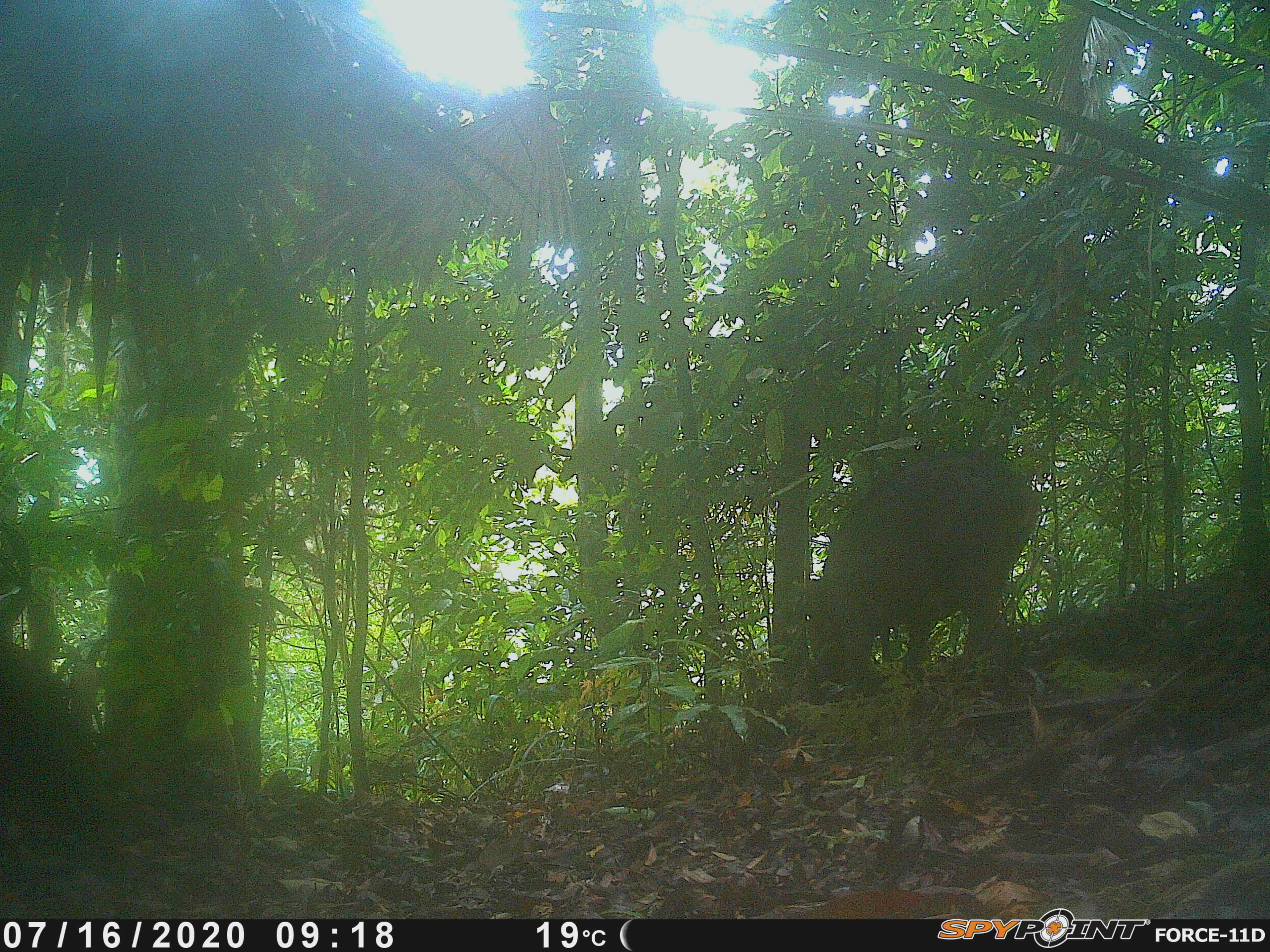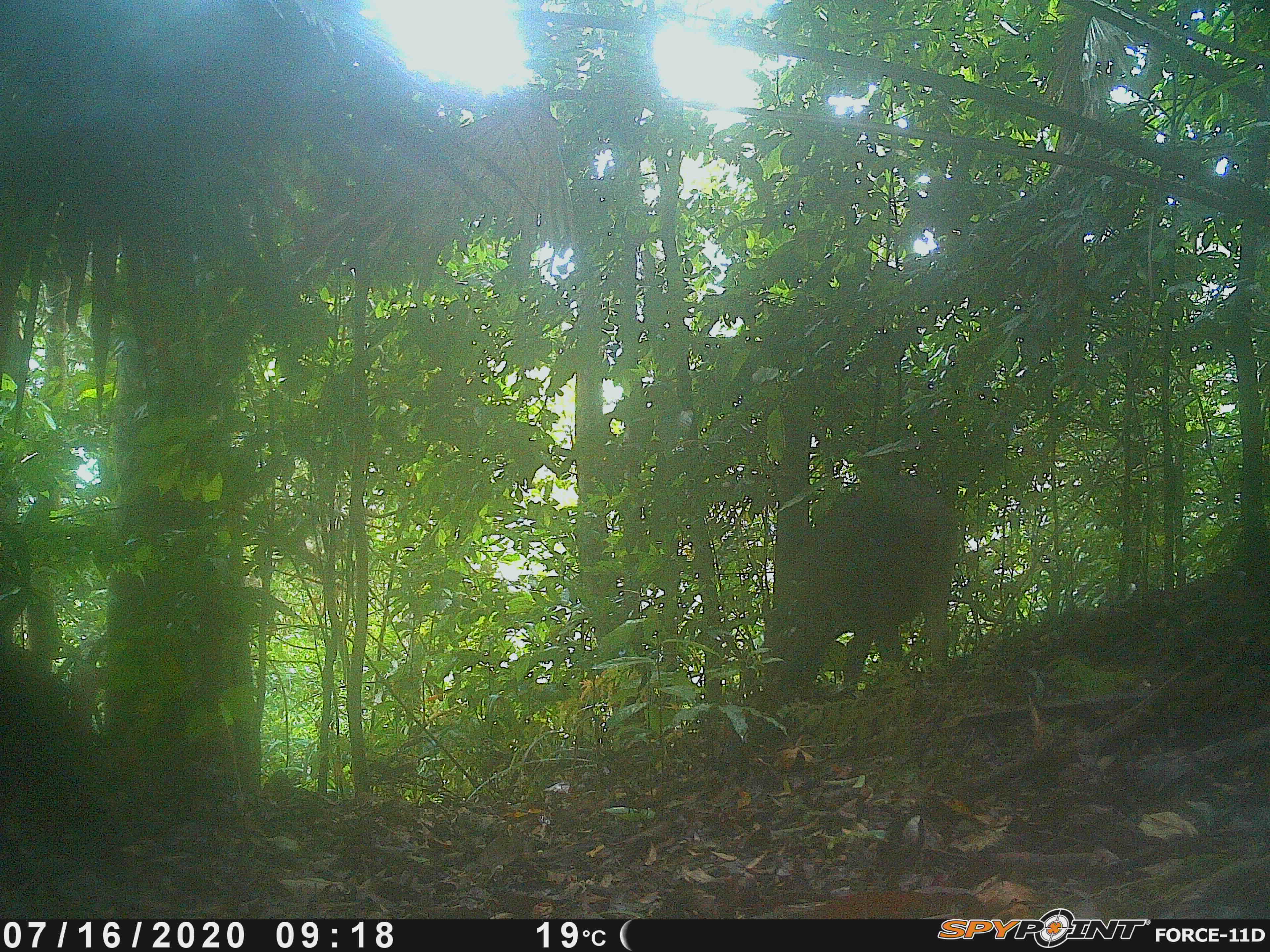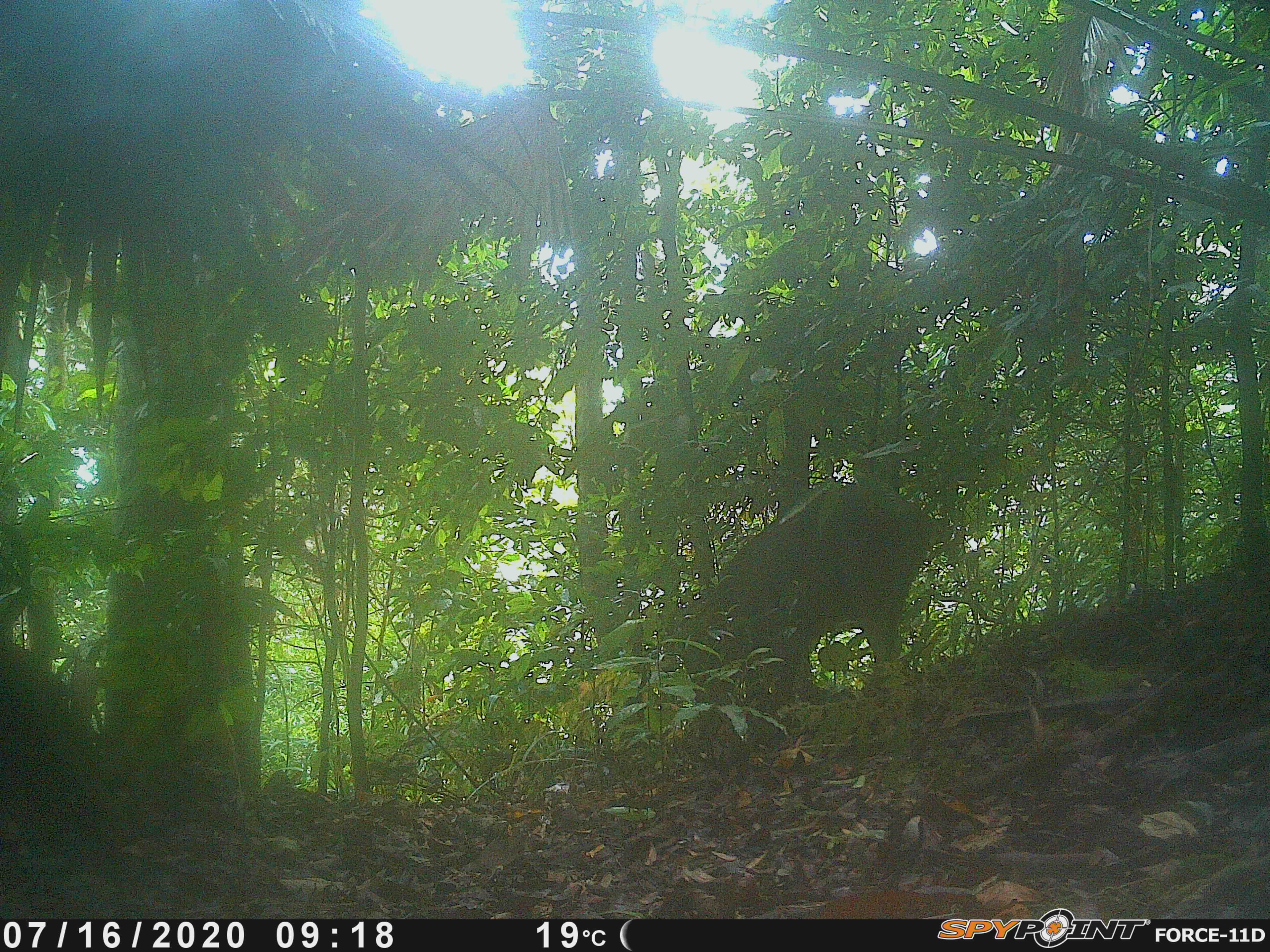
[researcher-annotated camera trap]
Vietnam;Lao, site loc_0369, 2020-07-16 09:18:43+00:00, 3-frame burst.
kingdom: Animalia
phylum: Chordata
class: Mammalia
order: Artiodactyla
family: Suidae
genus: Sus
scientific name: Sus scrofa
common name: eurasian wild pig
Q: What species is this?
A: Eurasian wild pig (Sus scrofa).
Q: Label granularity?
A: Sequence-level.